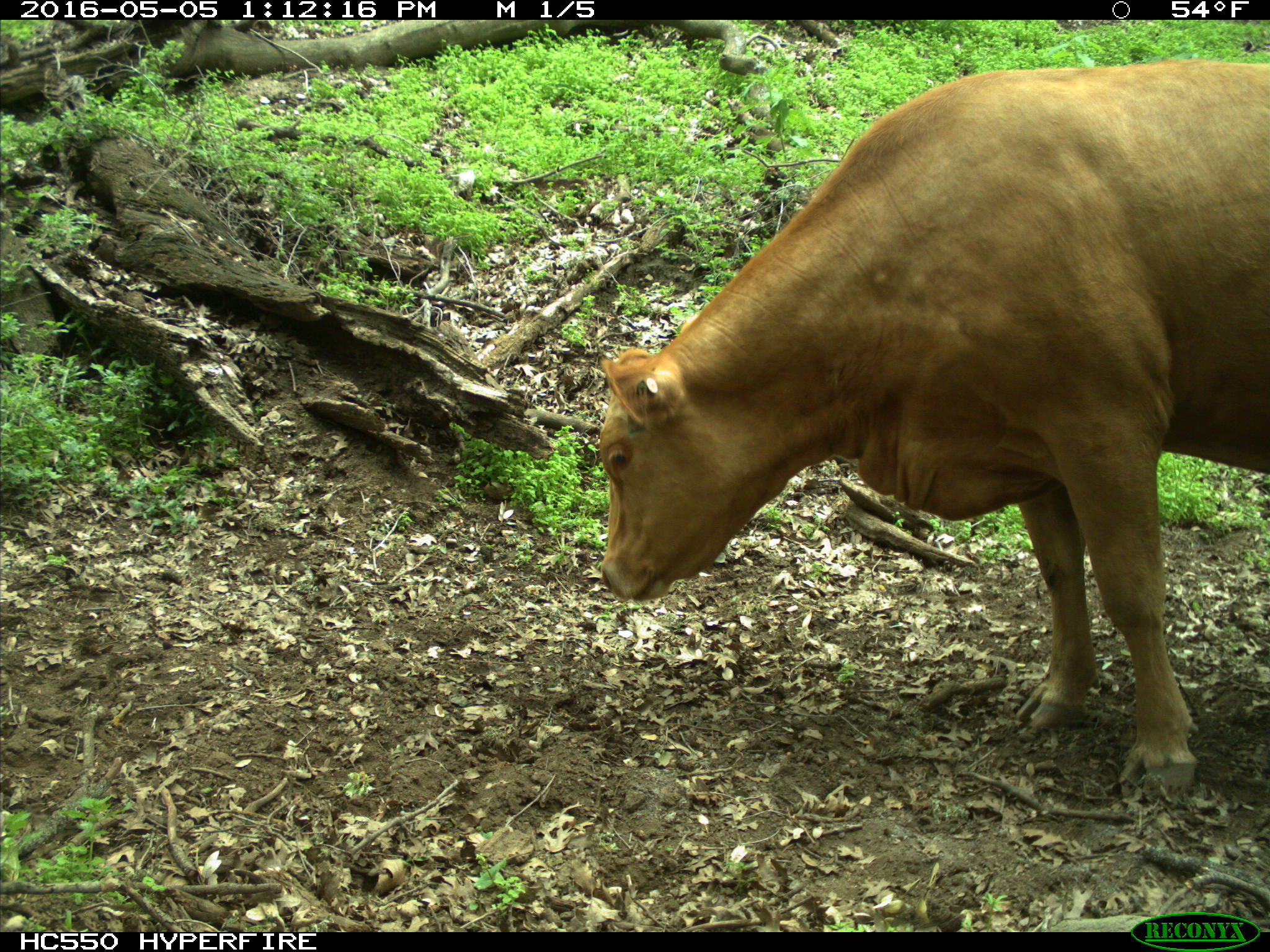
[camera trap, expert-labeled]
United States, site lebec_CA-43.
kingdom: Animalia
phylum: Chordata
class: Mammalia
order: Artiodactyla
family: Bovidae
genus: Bos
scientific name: Bos taurus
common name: domestic cow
Bos taurus (domestic cow).